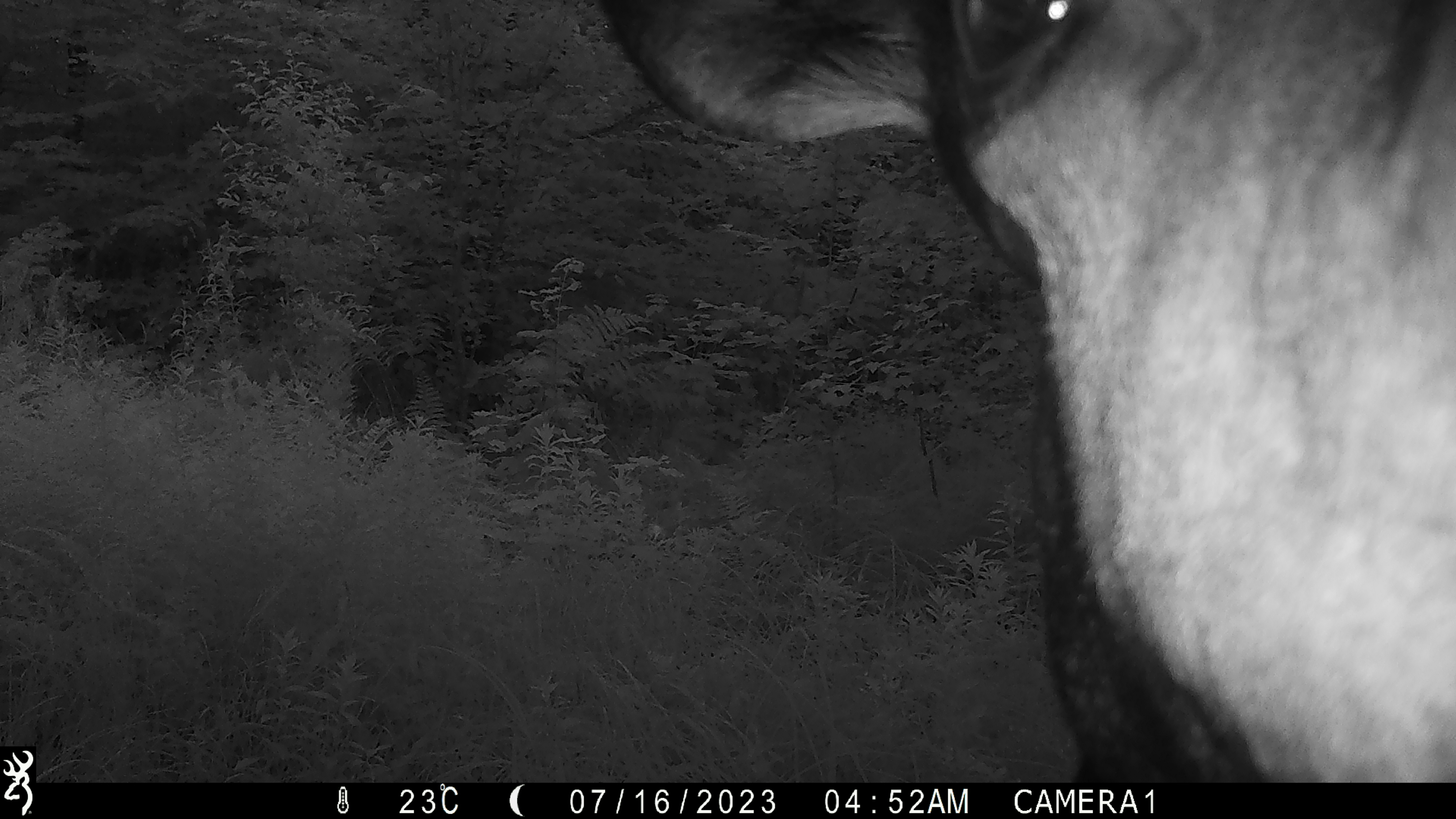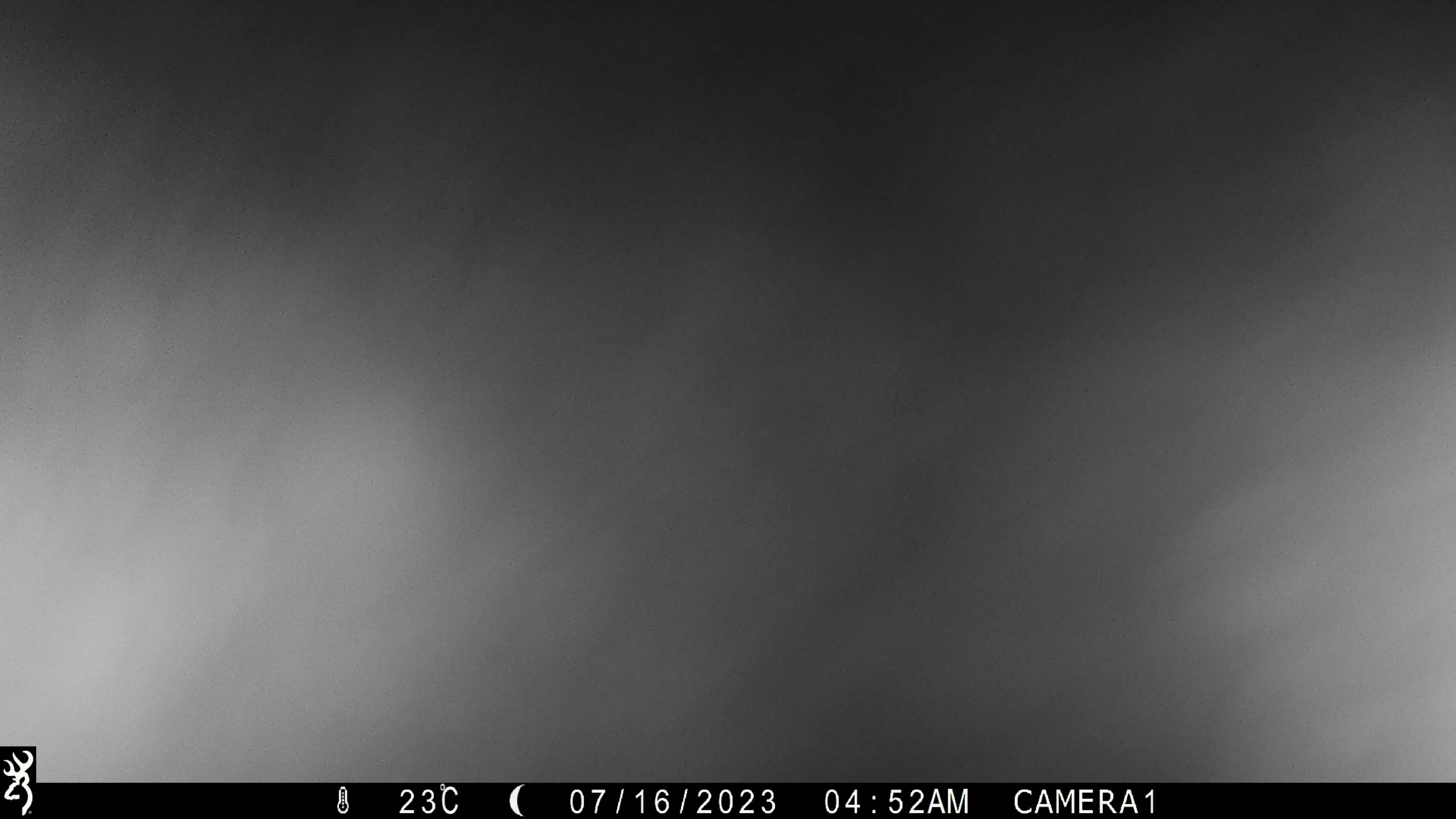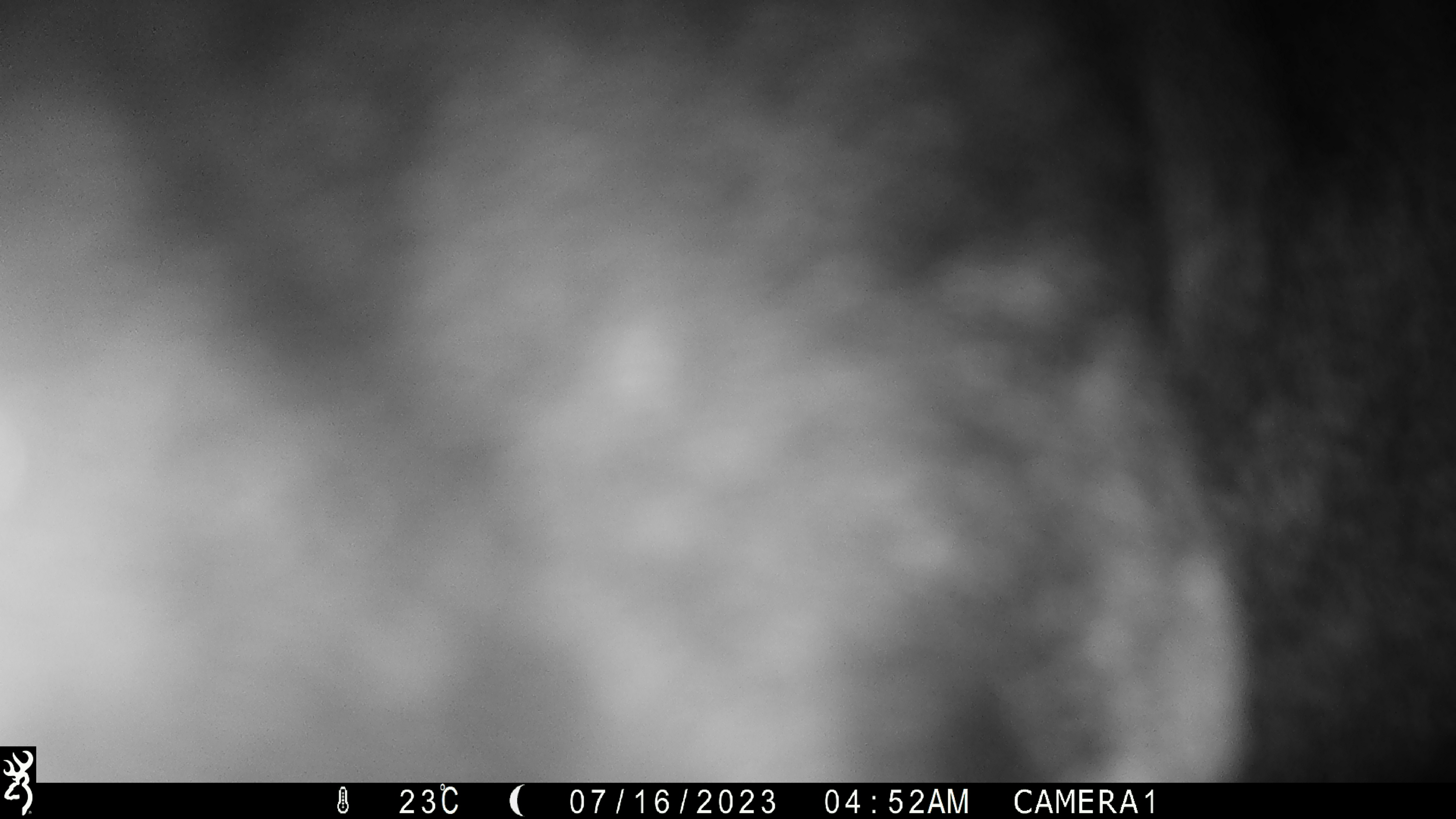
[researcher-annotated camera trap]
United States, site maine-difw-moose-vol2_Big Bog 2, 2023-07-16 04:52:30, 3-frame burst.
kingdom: Animalia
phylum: Chordata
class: Mammalia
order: Artiodactyla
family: Cervidae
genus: Alces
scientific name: Alces alces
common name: moose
Moose (Alces alces).